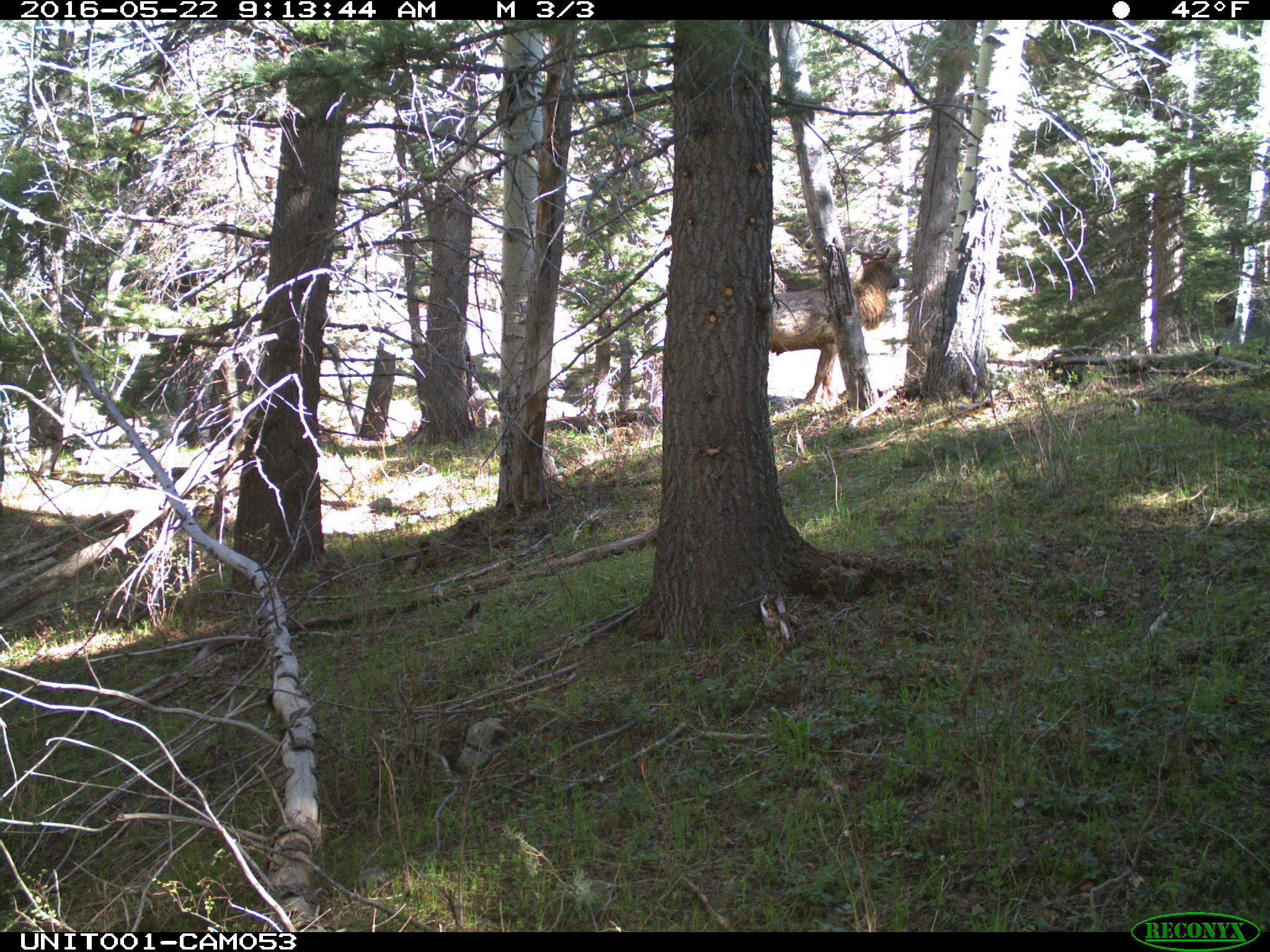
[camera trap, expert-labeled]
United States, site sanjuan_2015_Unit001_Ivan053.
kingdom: Animalia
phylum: Chordata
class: Mammalia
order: Artiodactyla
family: Cervidae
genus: Cervus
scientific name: Cervus elaphus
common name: red deer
Cervus elaphus (red deer).